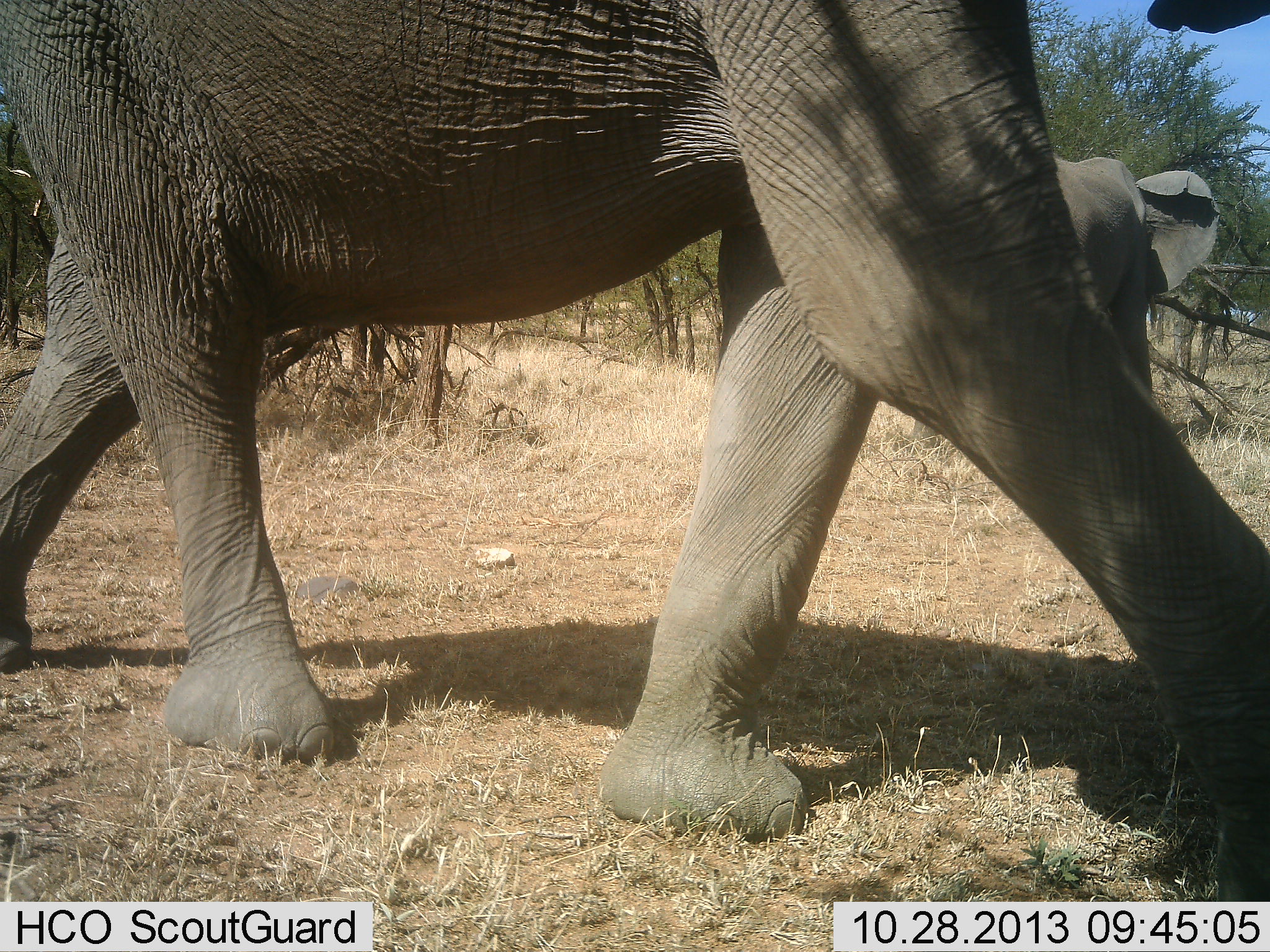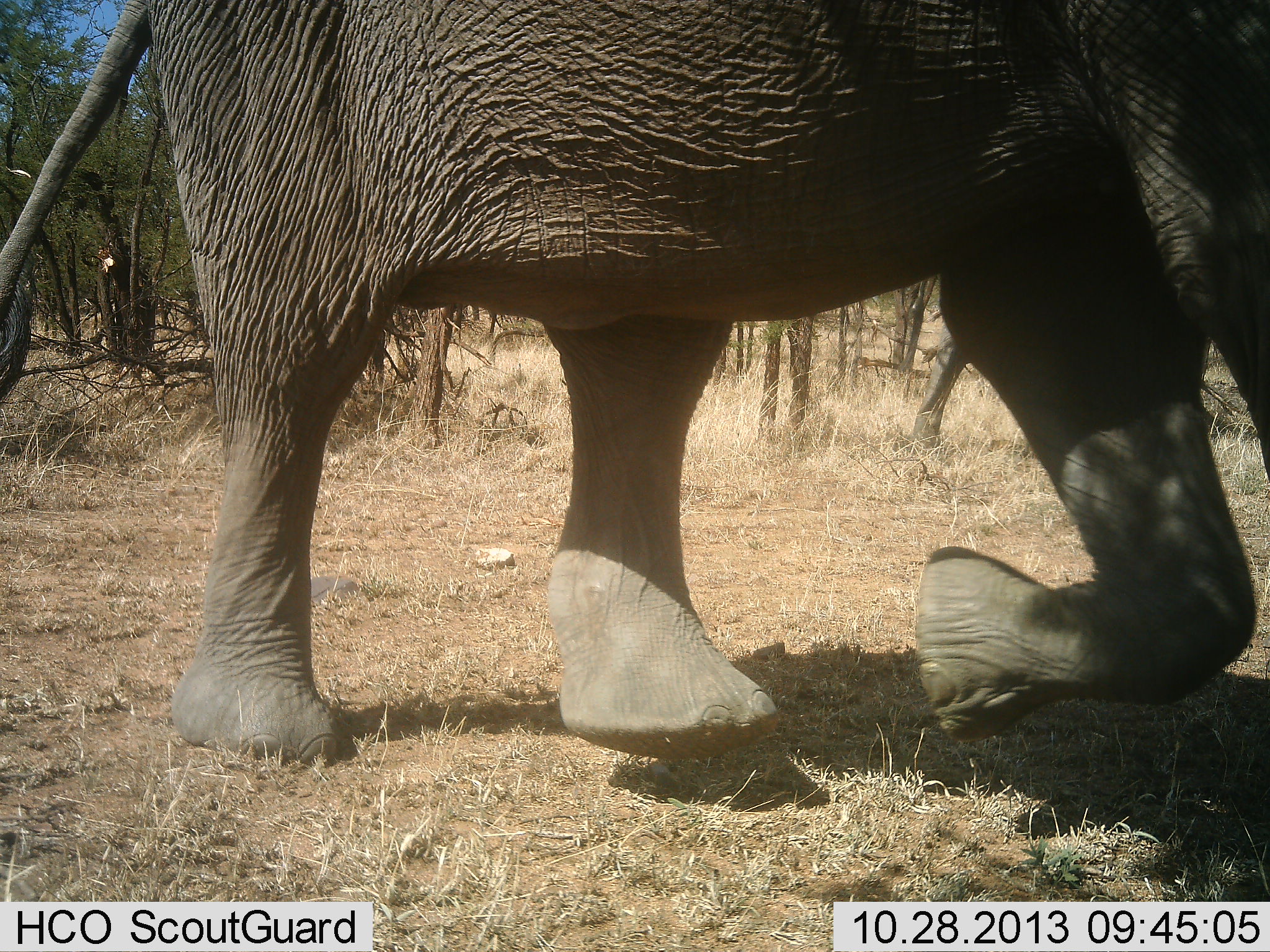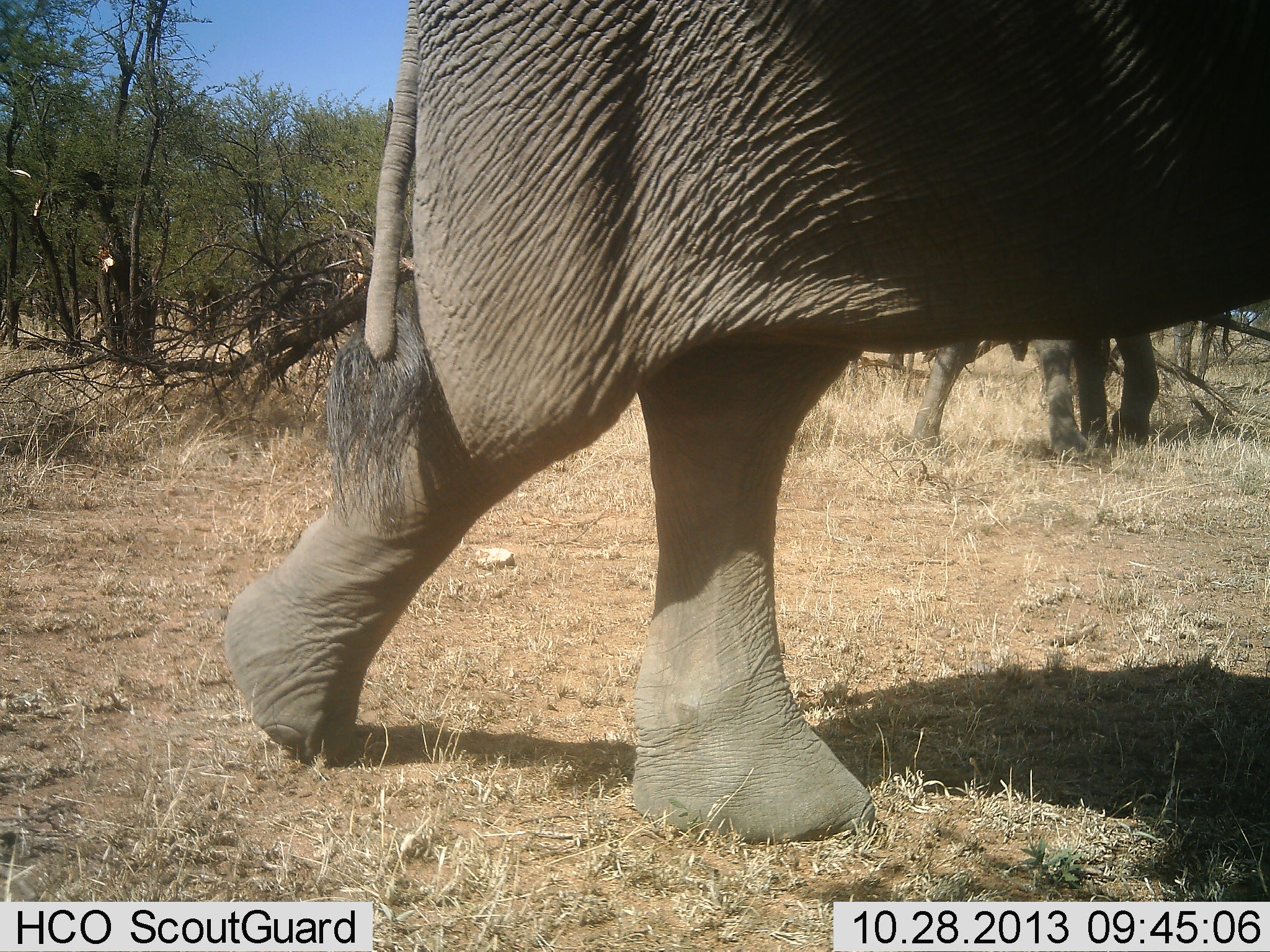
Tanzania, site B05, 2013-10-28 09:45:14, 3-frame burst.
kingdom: Animalia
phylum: Chordata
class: Mammalia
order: Proboscidea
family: Elephantidae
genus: Loxodonta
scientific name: Loxodonta africana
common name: african bush elephant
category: elephant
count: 2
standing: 24%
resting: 0%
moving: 96%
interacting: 0%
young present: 2%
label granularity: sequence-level